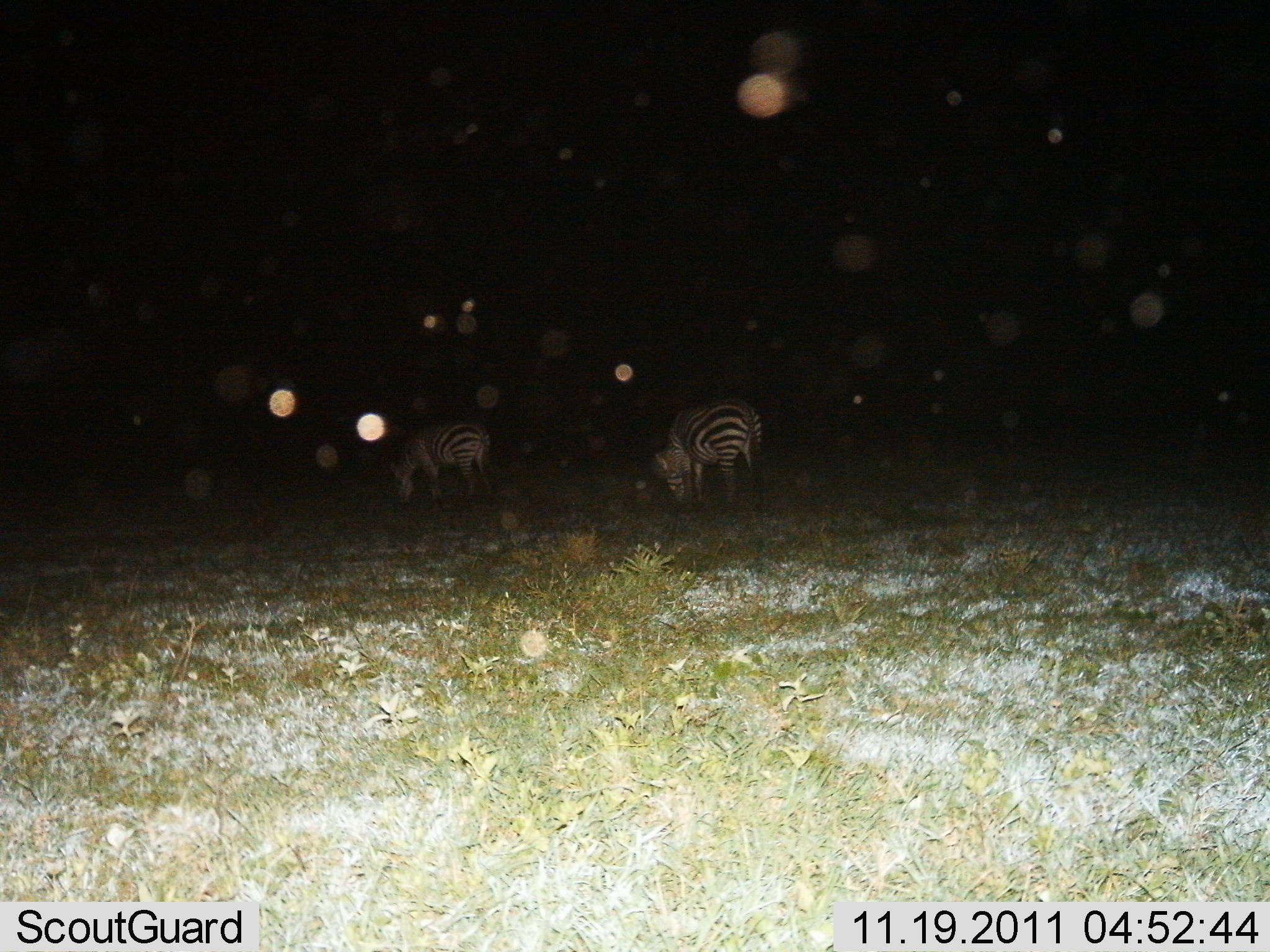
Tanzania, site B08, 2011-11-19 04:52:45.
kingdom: Animalia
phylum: Chordata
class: Mammalia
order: Perissodactyla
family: Equidae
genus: Equus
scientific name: Equus quagga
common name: plains zebra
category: zebra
Zebra (plains zebra) (Equus quagga), count 2. Behavior (volunteer vote fractions): standing 29%, resting 0%, moving 0%, interacting 0%. Young present (vote fraction): 0%. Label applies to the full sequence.